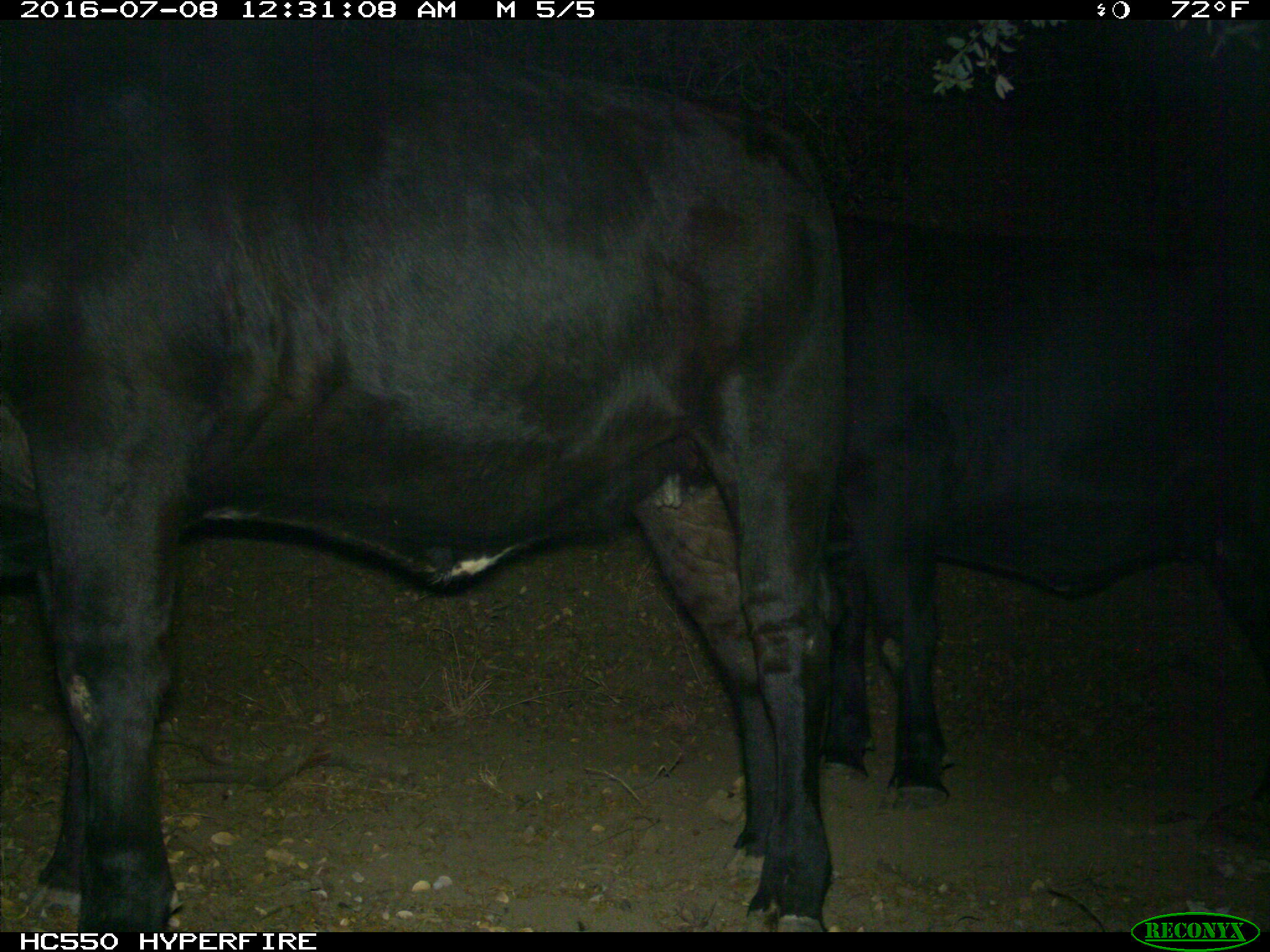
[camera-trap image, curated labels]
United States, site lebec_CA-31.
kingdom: Animalia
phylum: Chordata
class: Mammalia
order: Artiodactyla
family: Bovidae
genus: Bos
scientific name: Bos taurus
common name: domestic cow